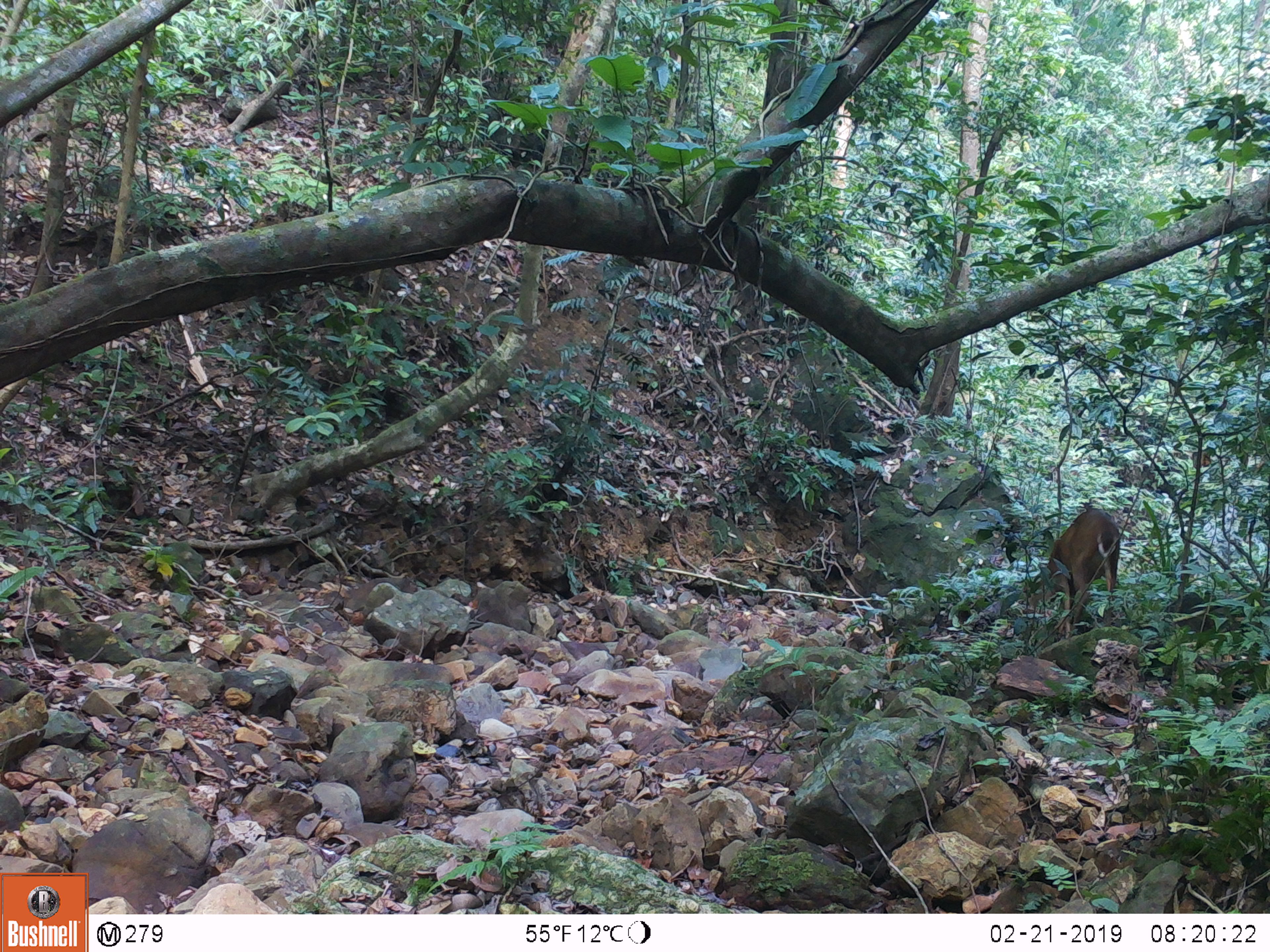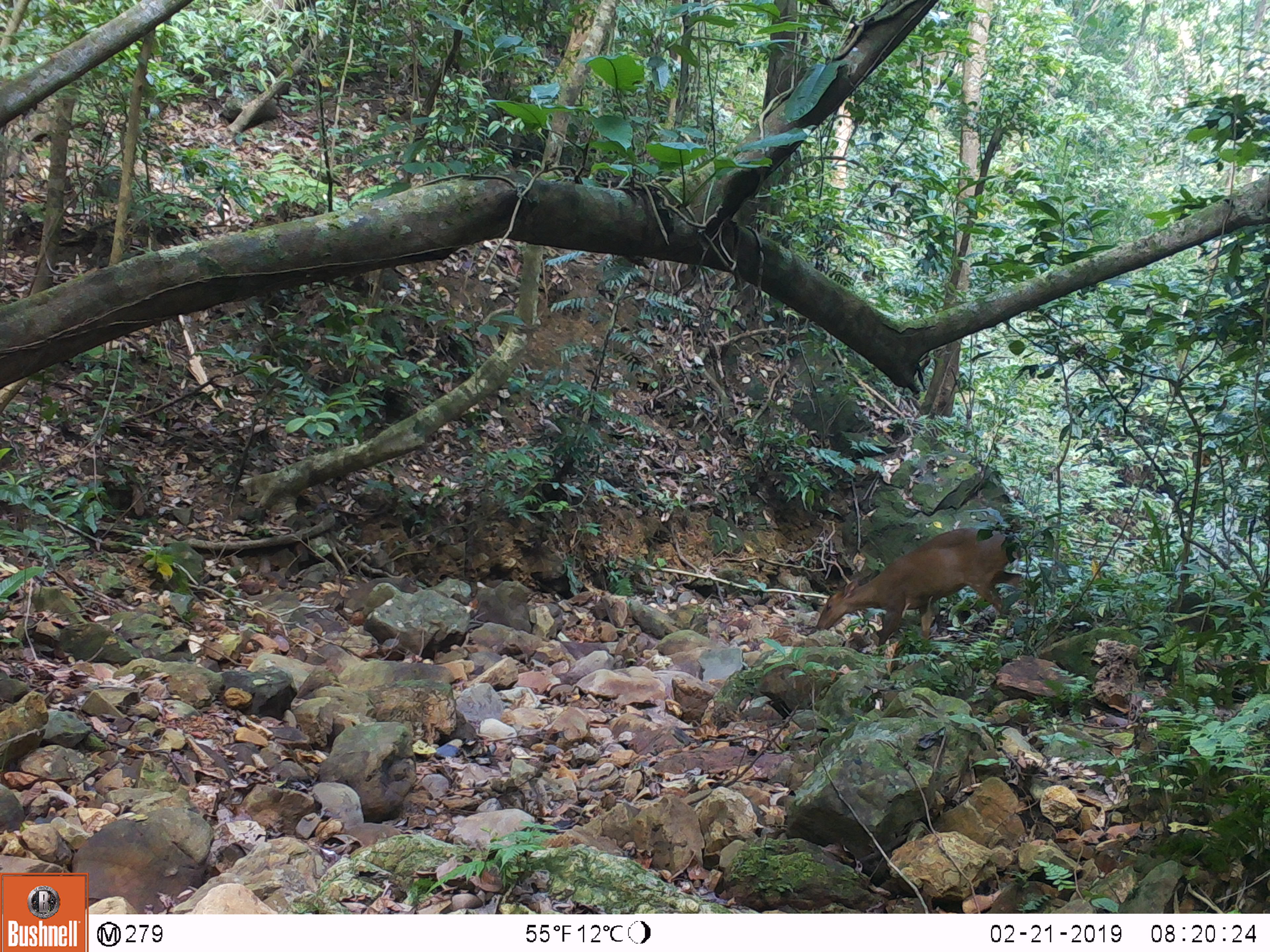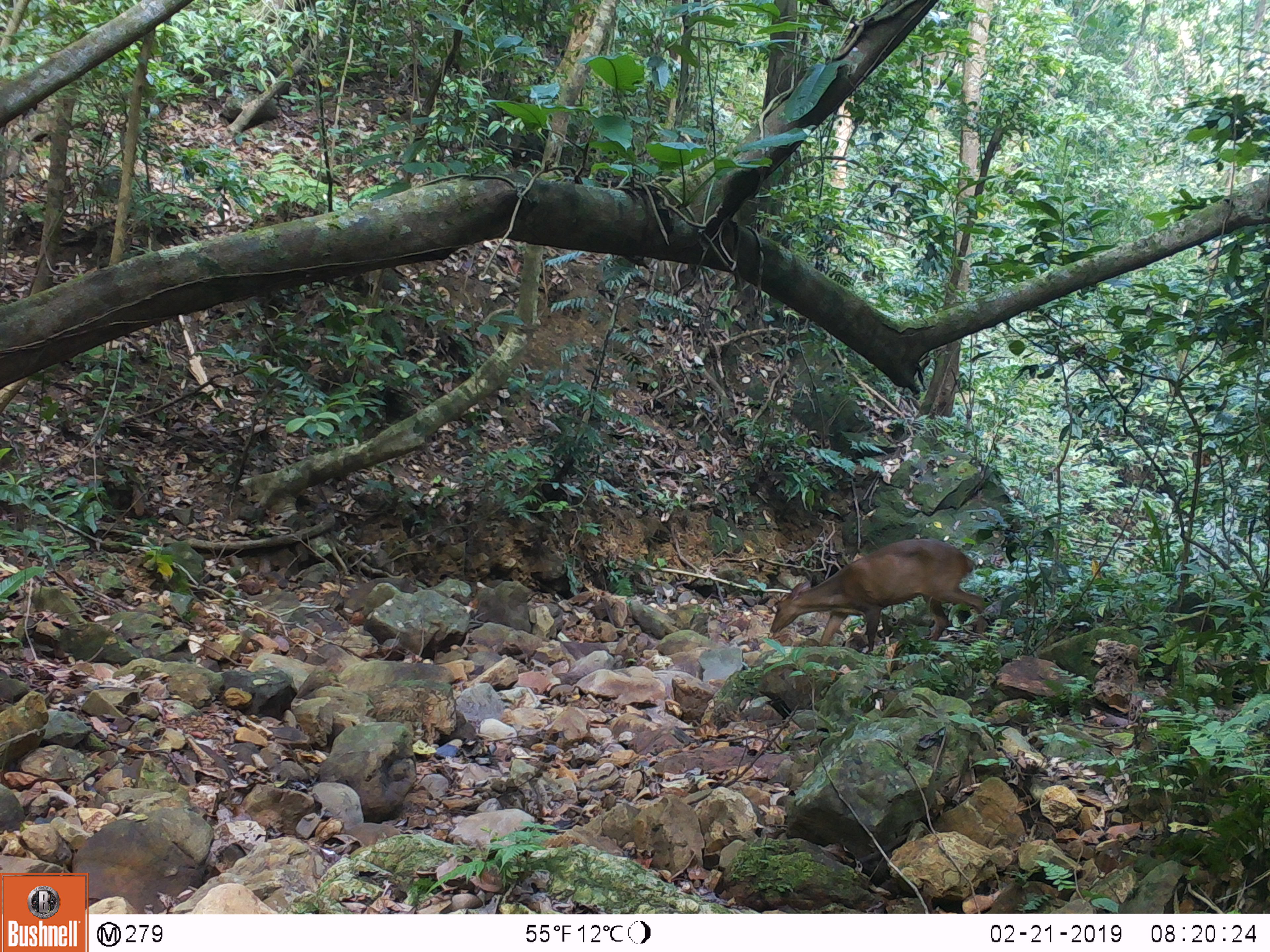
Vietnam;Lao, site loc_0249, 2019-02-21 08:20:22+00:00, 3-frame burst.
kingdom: Animalia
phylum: Chordata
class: Mammalia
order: Artiodactyla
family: Cervidae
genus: Muntiacus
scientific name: Muntiacus vuquangensis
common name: large-antlered muntjac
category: large antlered muntjac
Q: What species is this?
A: Large antlered muntjac (large-antlered muntjac) (Muntiacus vuquangensis).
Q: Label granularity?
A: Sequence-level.